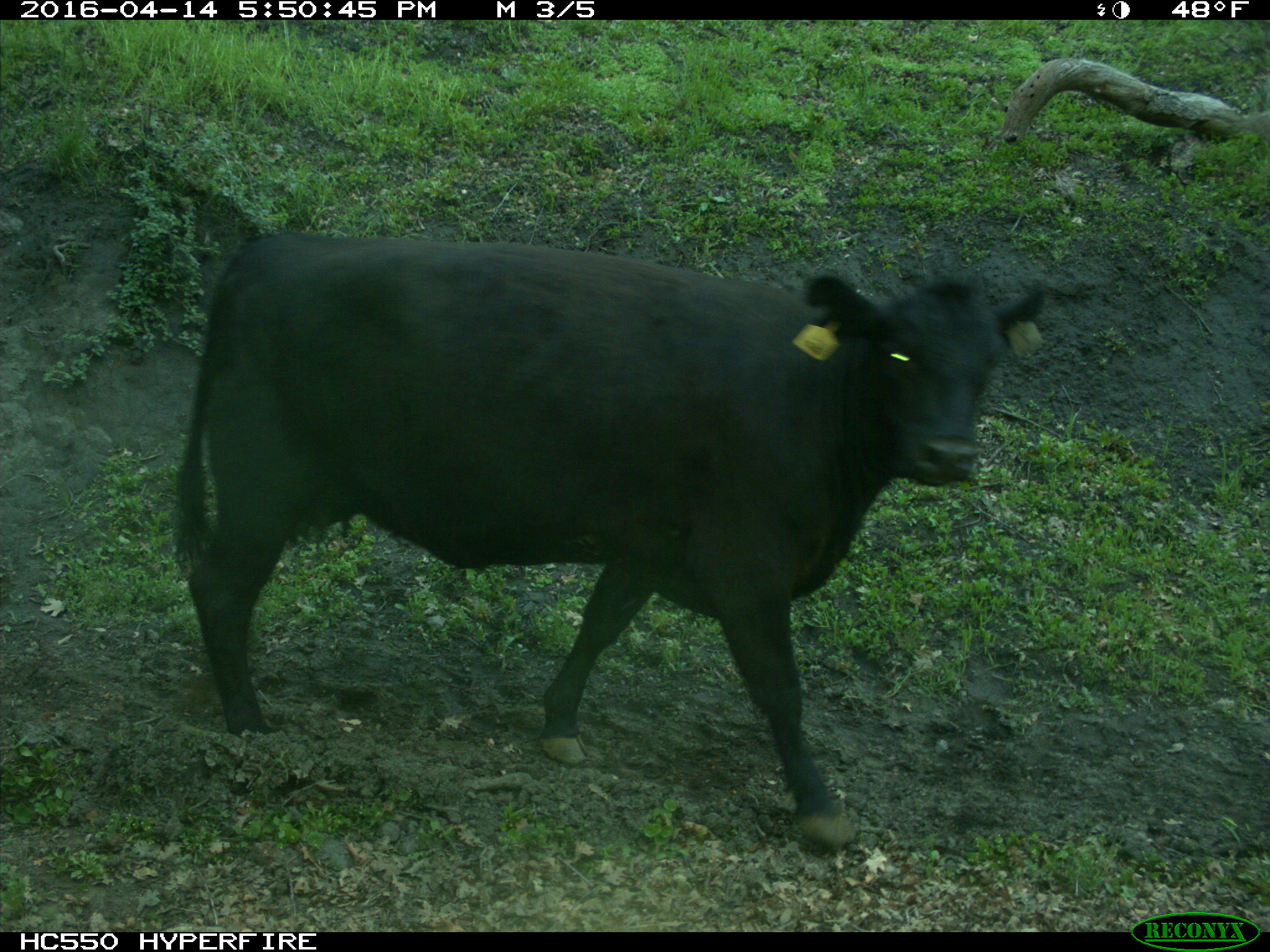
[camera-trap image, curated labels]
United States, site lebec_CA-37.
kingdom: Animalia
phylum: Chordata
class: Mammalia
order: Artiodactyla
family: Bovidae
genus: Bos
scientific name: Bos taurus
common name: domestic cow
Bos taurus (domestic cow).